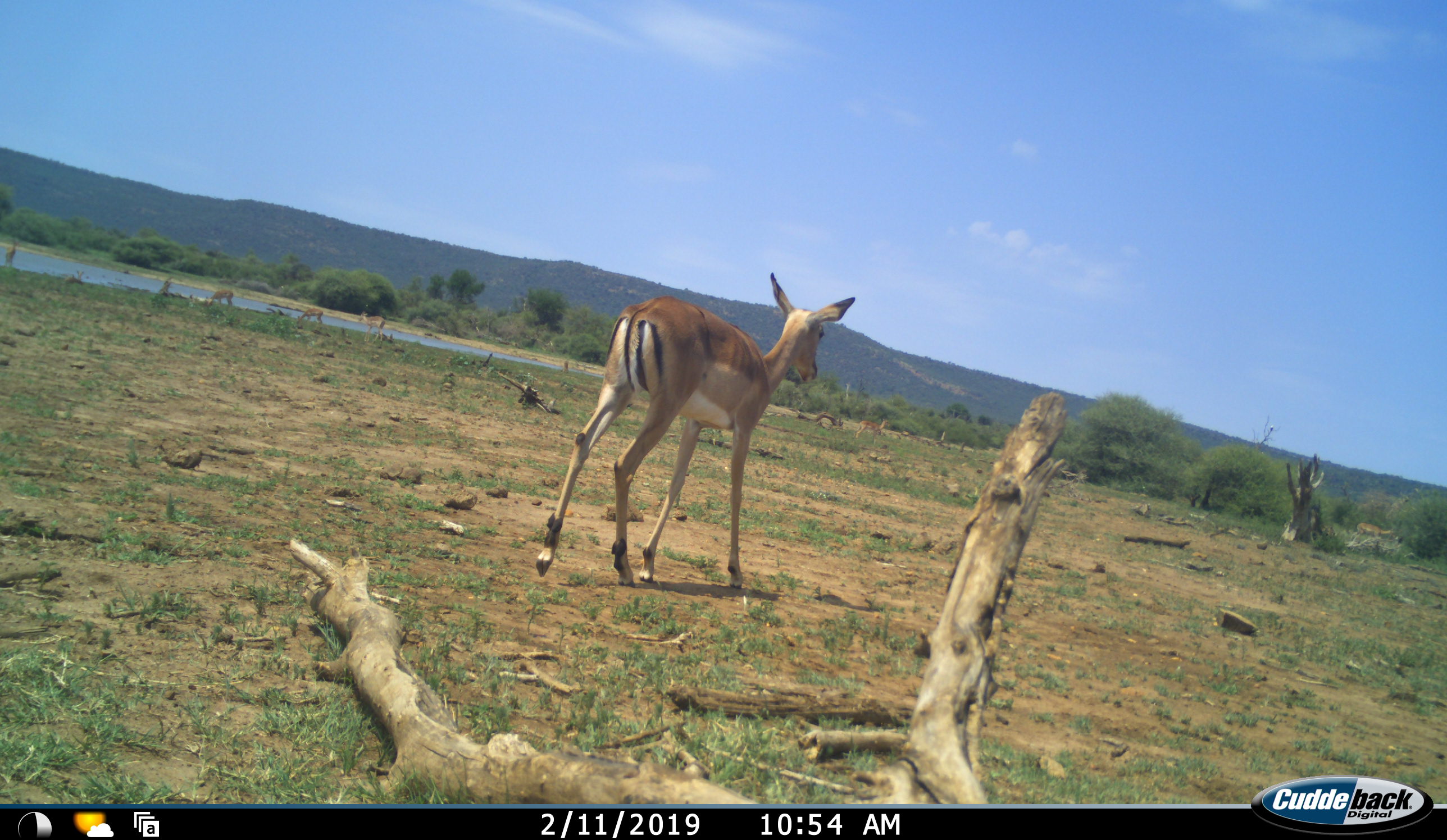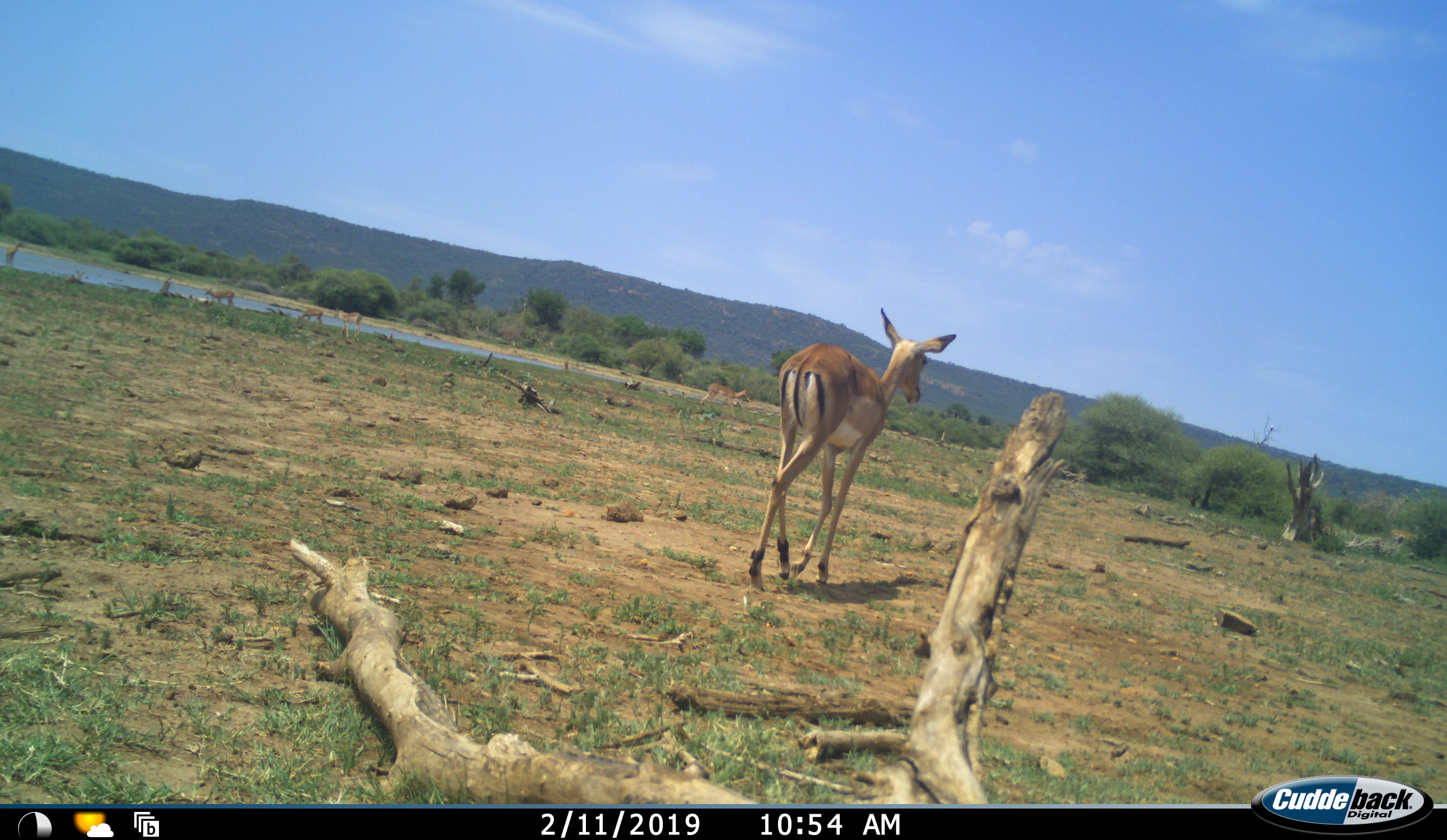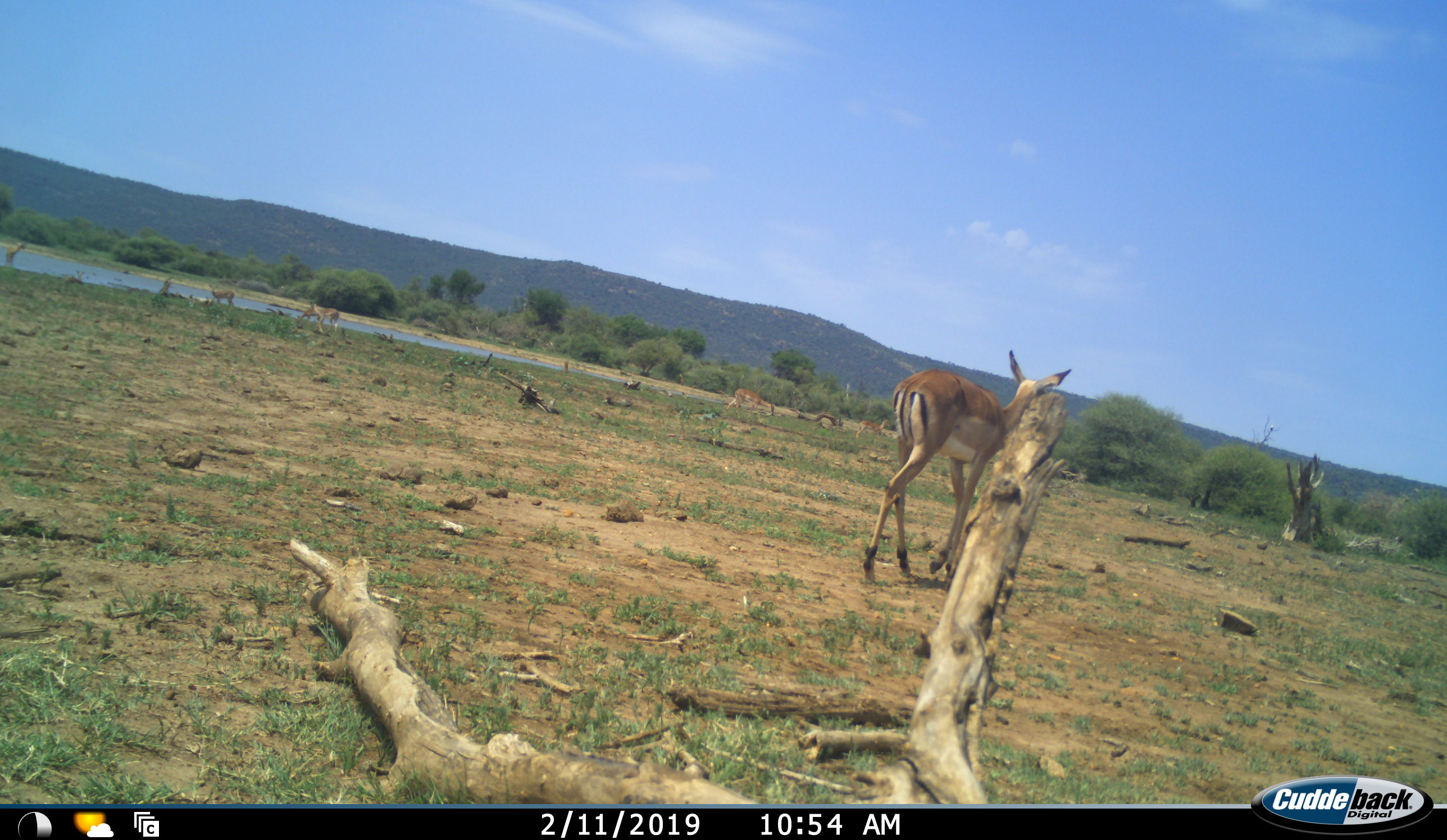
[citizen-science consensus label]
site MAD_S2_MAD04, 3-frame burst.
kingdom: Animalia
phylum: Chordata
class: Mammalia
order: Artiodactyla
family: Bovidae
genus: Aepyceros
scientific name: Aepyceros melampus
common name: impala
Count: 7.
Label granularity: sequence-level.